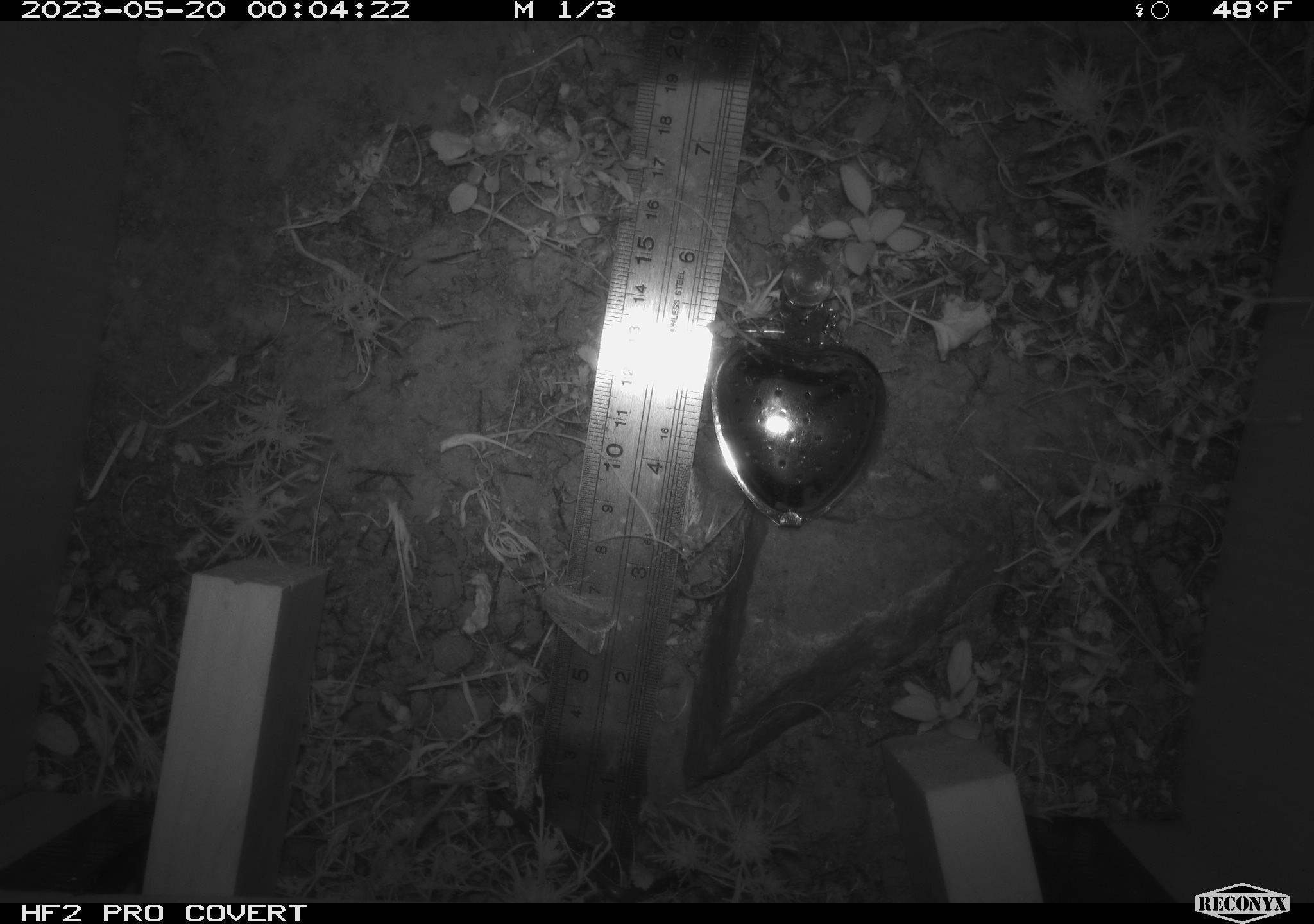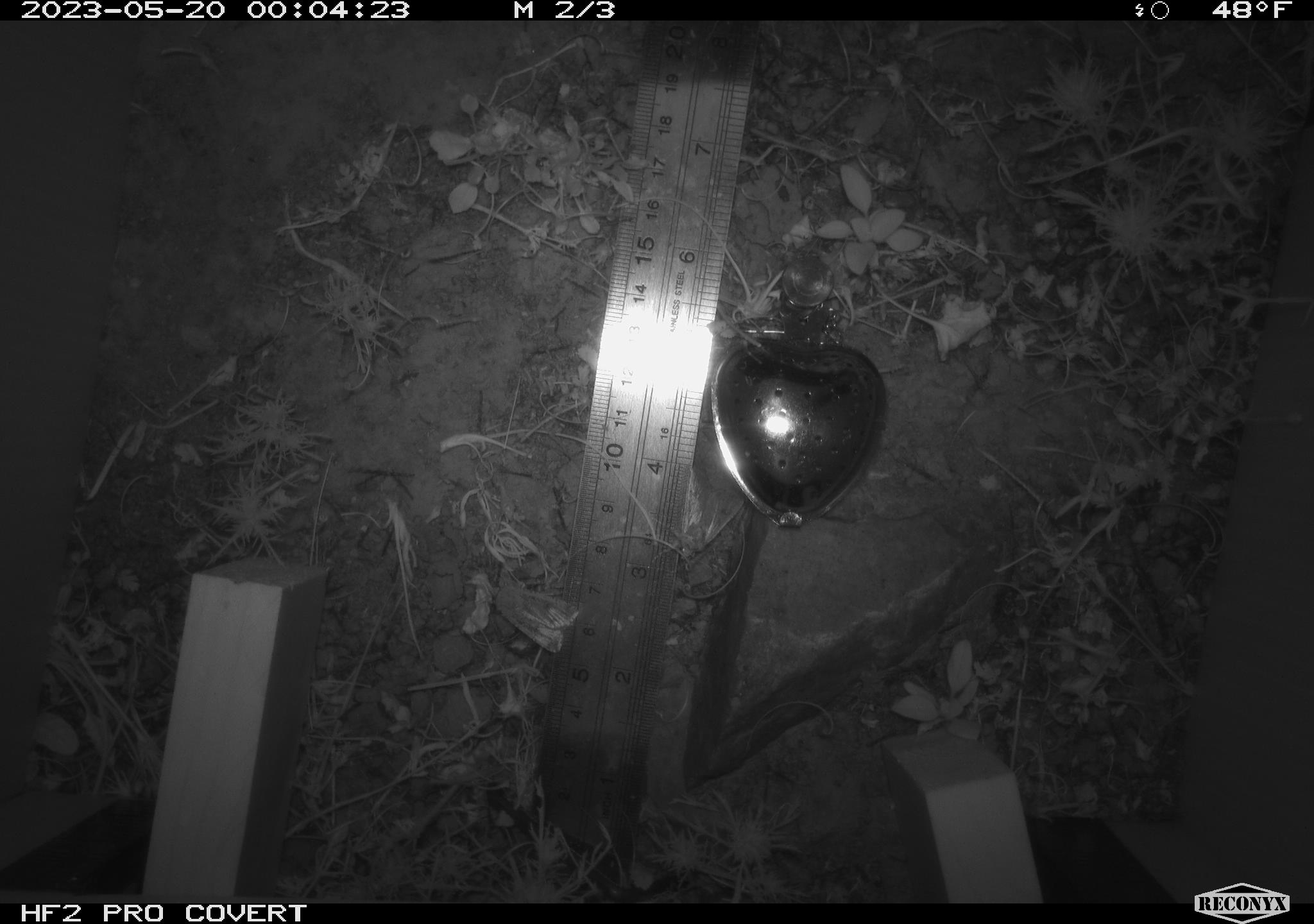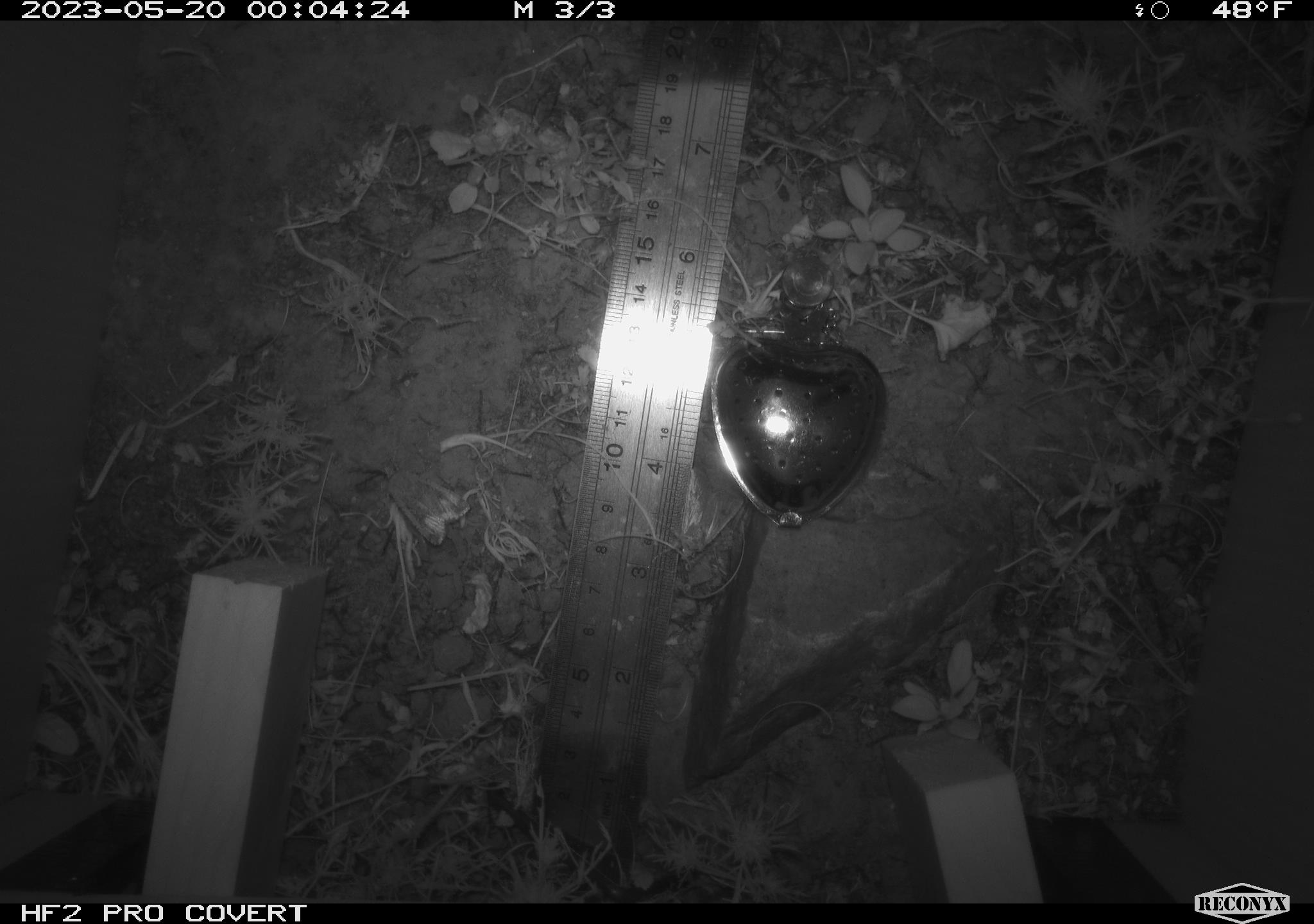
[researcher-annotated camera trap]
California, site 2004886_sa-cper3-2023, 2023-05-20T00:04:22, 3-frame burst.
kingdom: Animalia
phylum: Arthropoda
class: Insecta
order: Lepidoptera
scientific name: Lepidoptera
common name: butterflies and moths